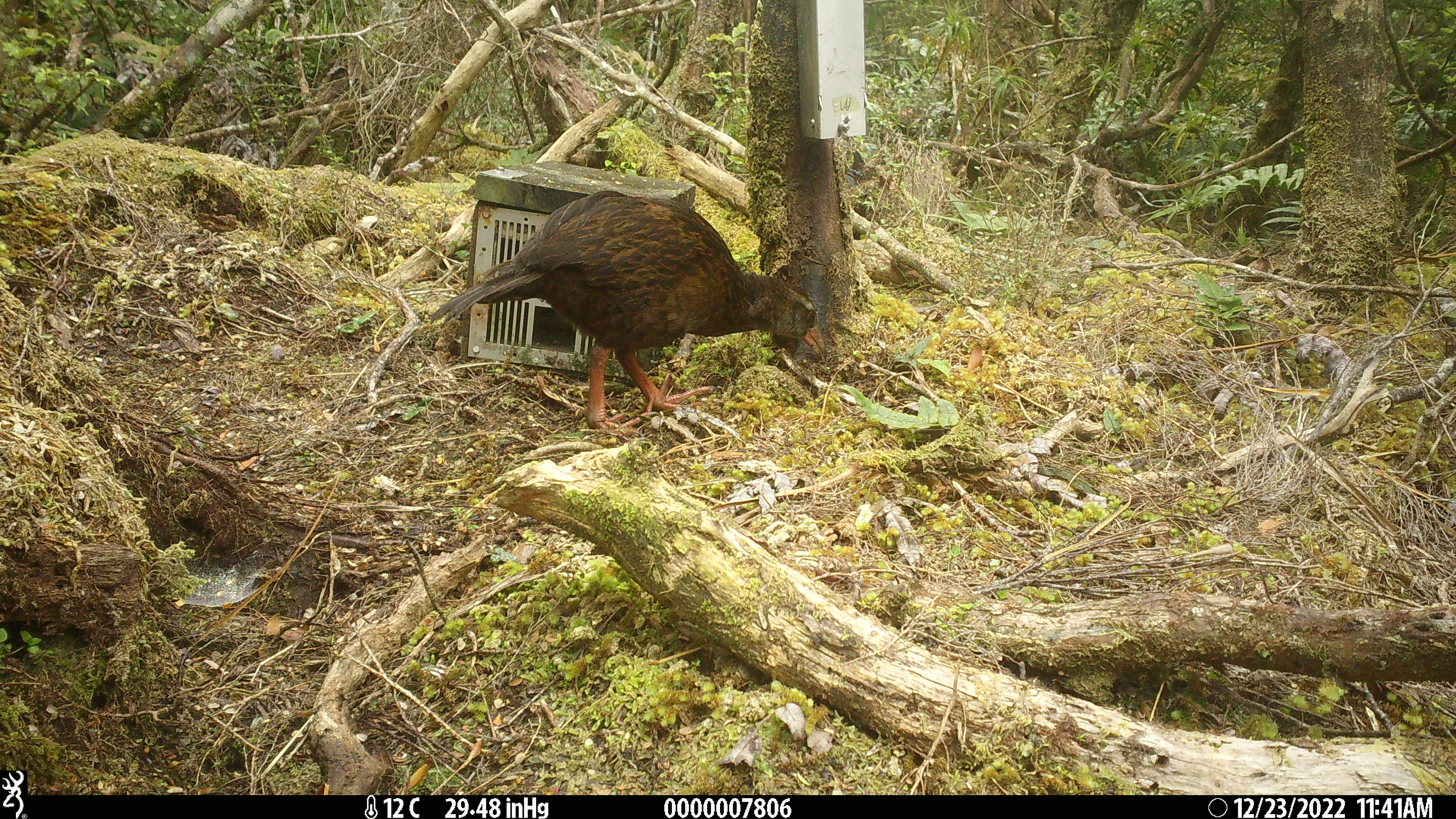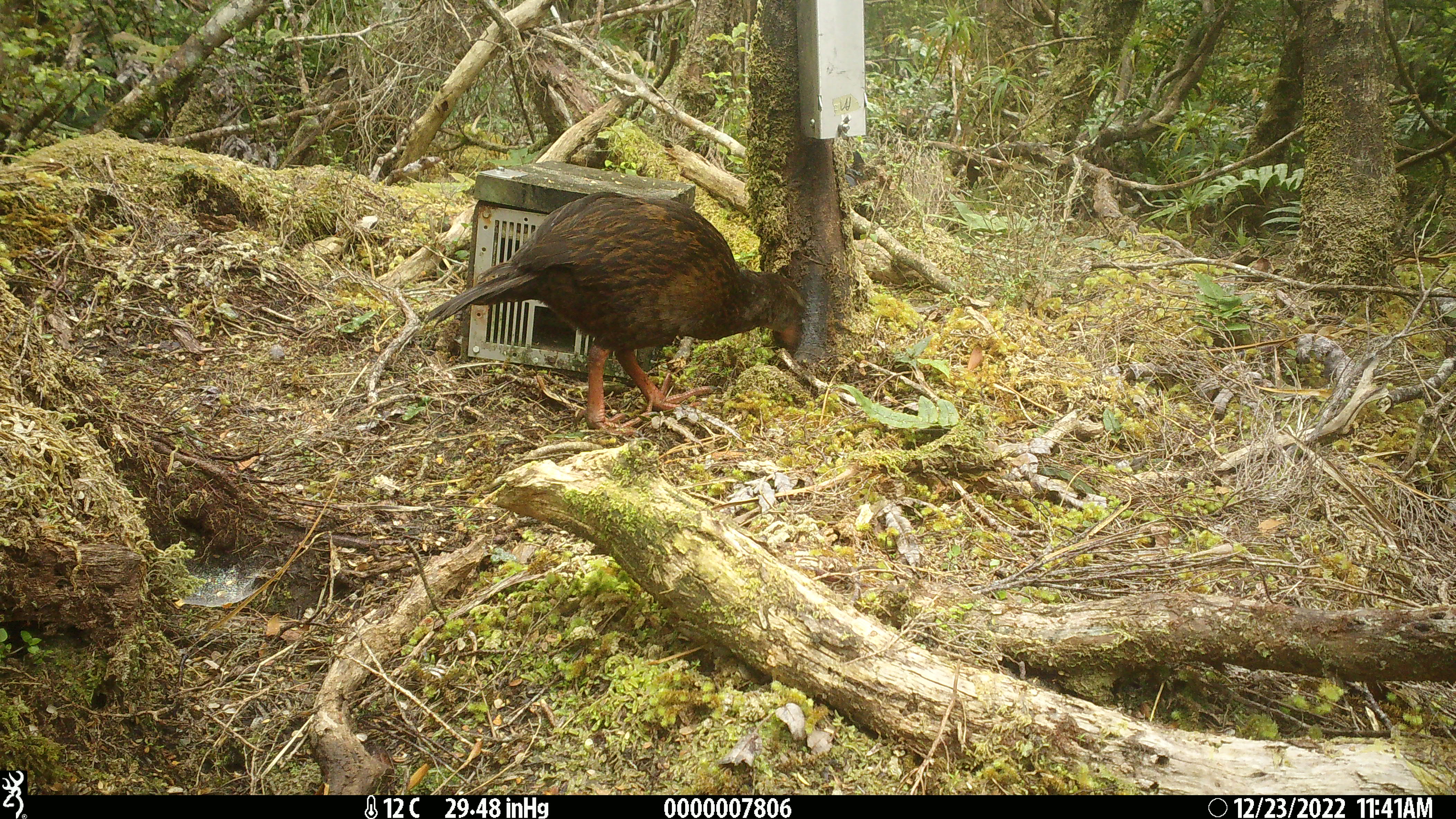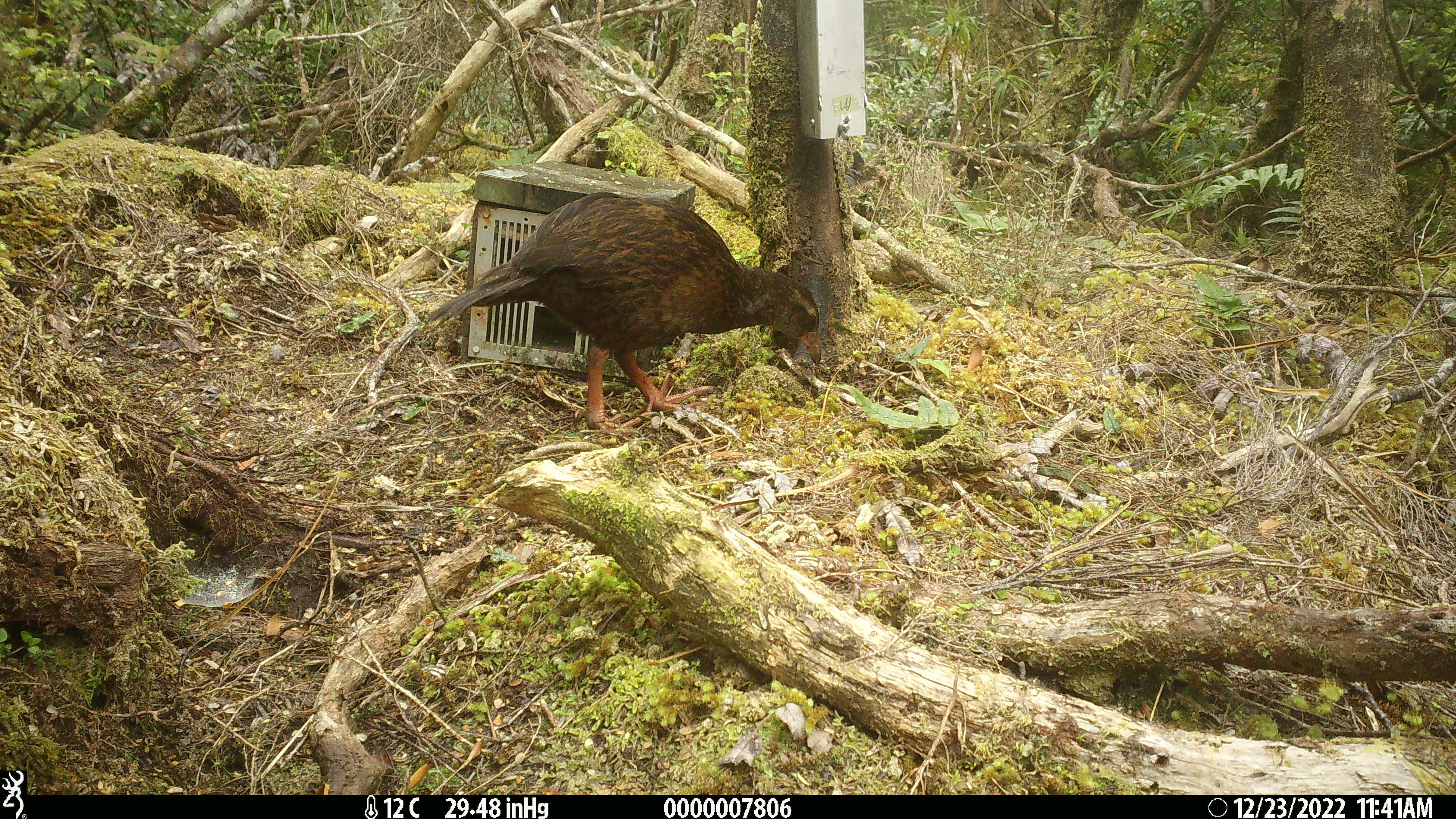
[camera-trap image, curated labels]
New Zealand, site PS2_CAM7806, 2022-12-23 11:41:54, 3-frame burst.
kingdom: Animalia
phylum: Chordata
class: Aves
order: Gruiformes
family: Rallidae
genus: Gallirallus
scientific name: Gallirallus australis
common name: weka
Weka (Gallirallus australis).